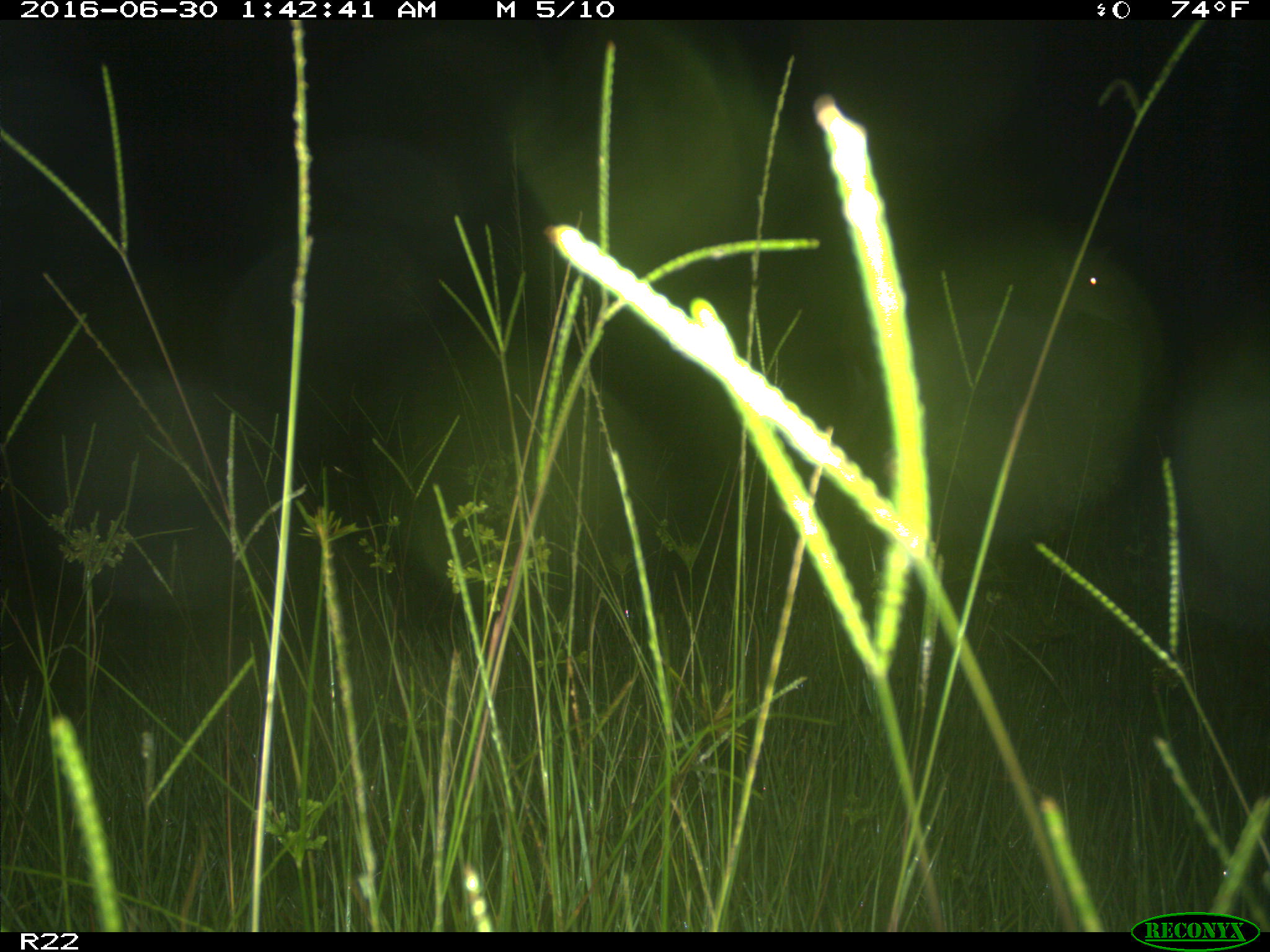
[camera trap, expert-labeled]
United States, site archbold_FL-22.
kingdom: Animalia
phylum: Chordata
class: Mammalia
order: Artiodactyla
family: Cervidae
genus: Odocoileus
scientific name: Odocoileus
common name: deer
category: unidentified deer